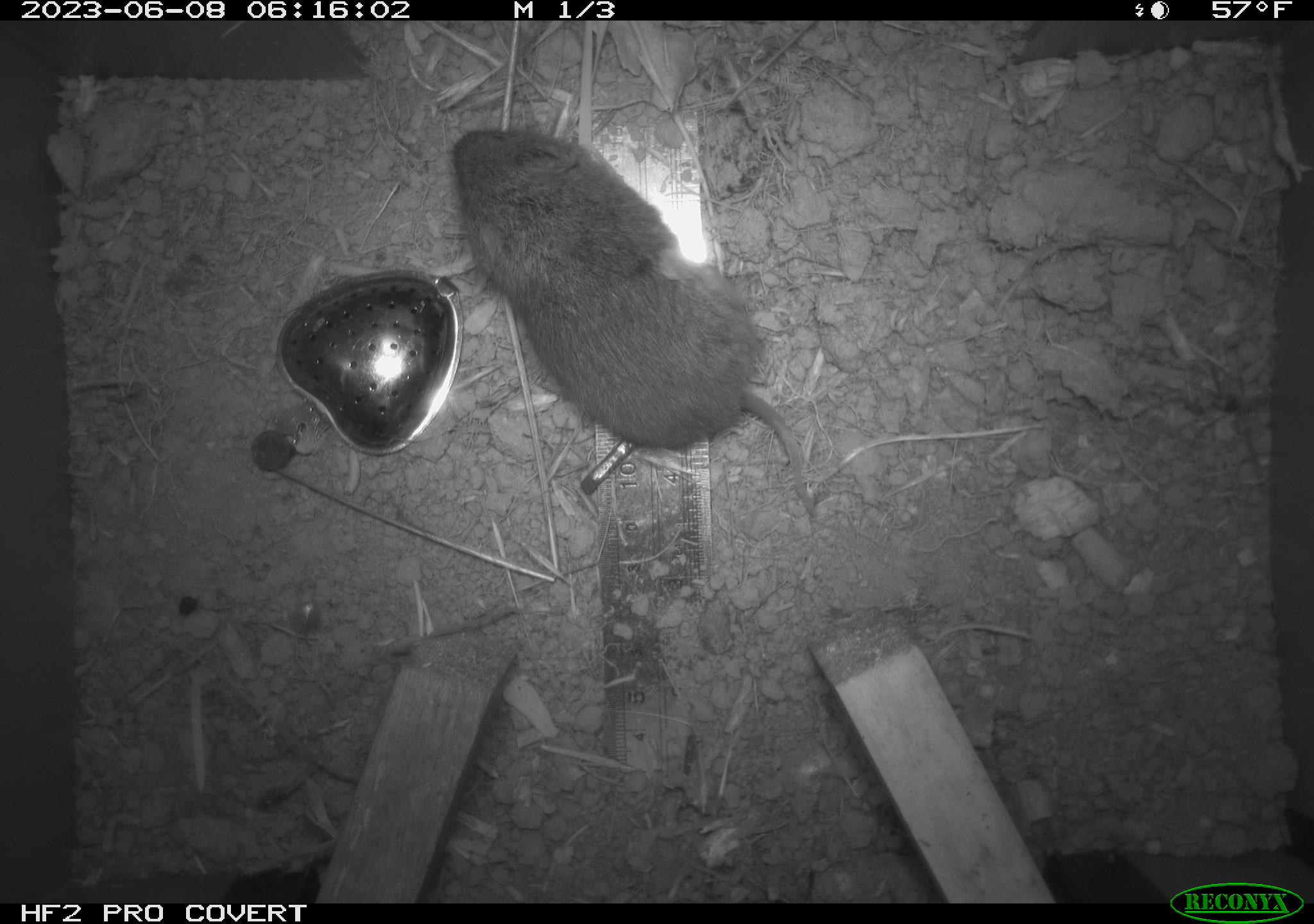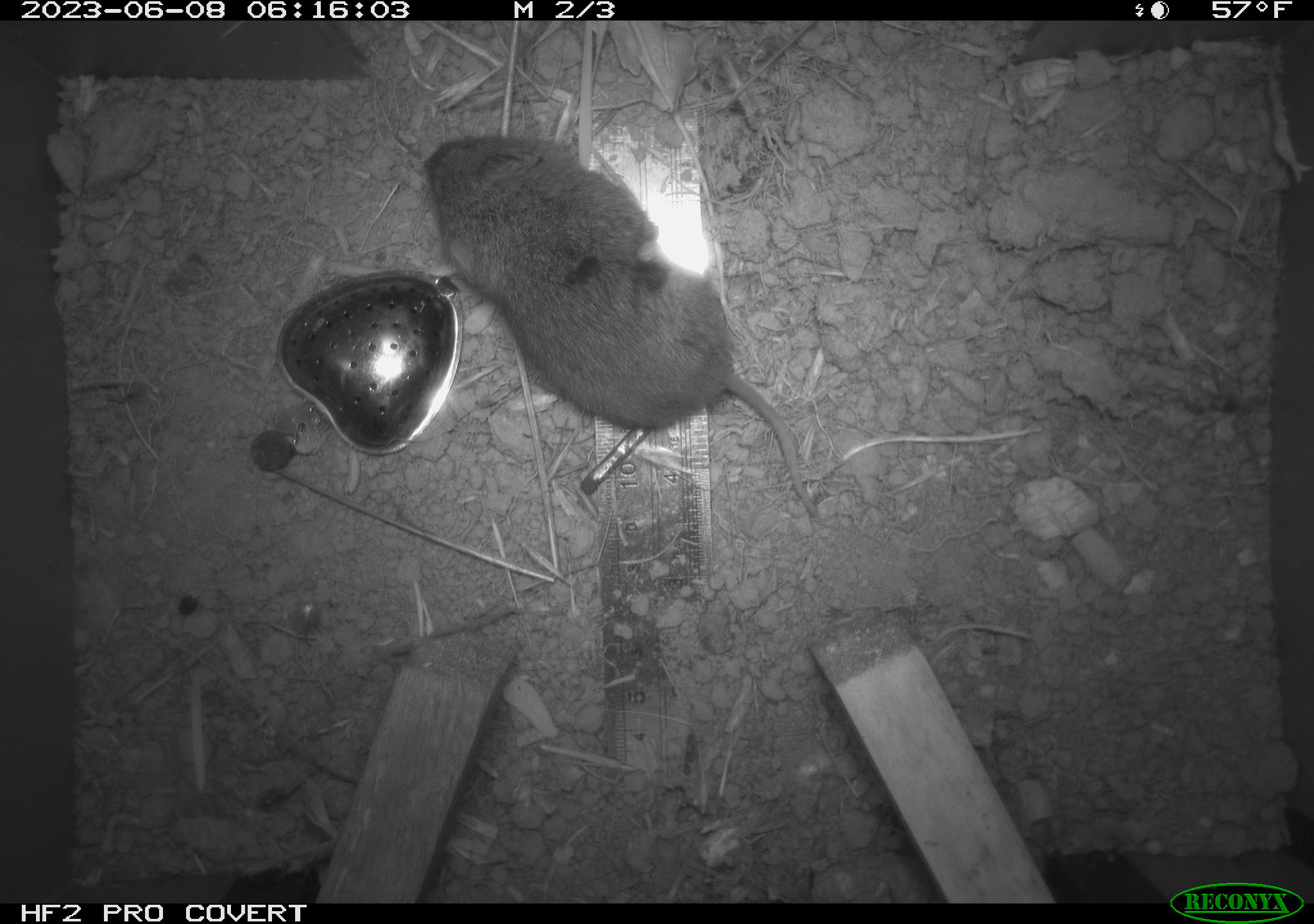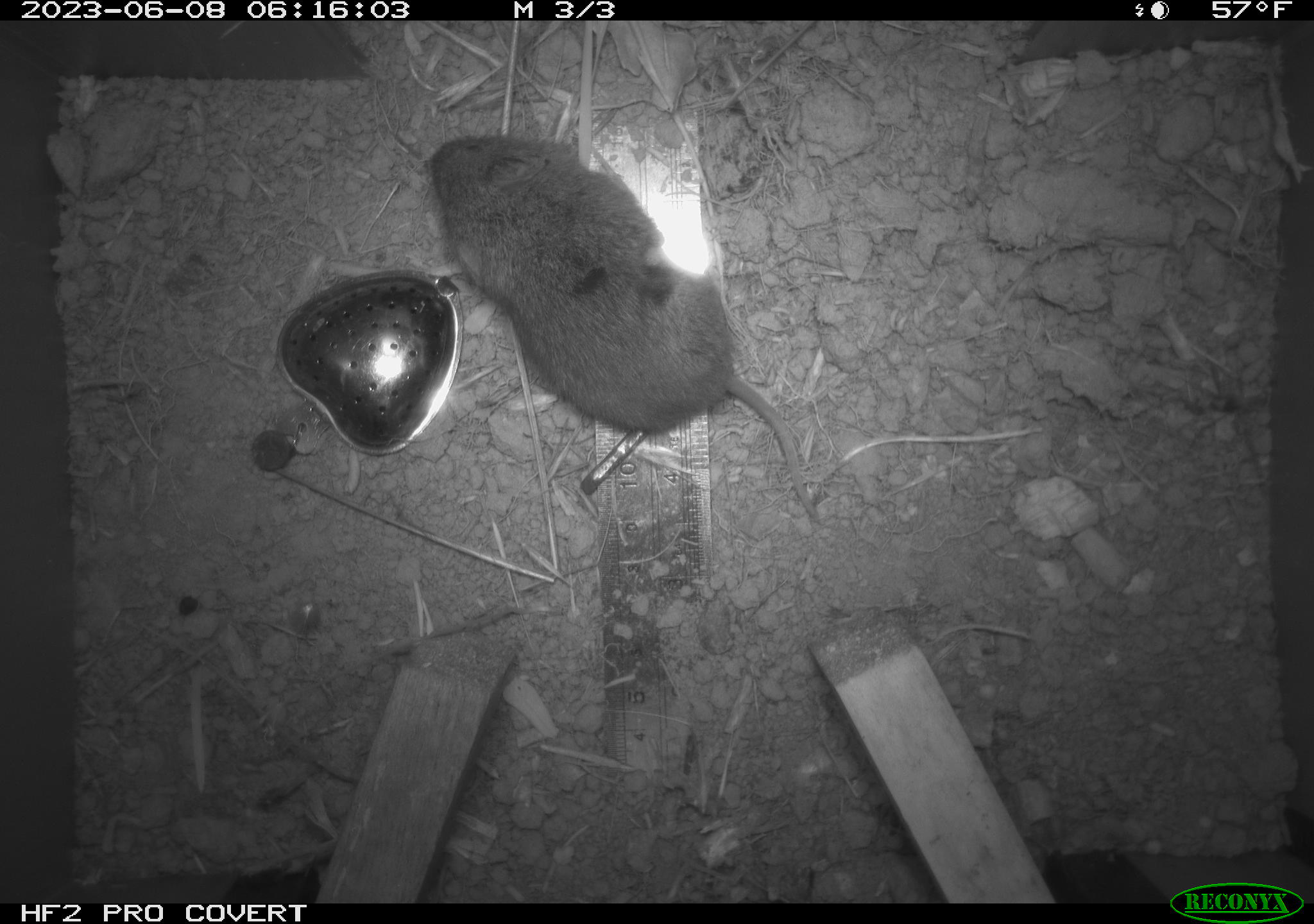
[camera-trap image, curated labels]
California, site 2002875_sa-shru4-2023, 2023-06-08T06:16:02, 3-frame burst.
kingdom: Animalia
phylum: Chordata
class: Mammalia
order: Rodentia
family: Cricetidae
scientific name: Arvicolinae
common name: voles, lemmings, and muskrats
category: arvicolinae subfamily